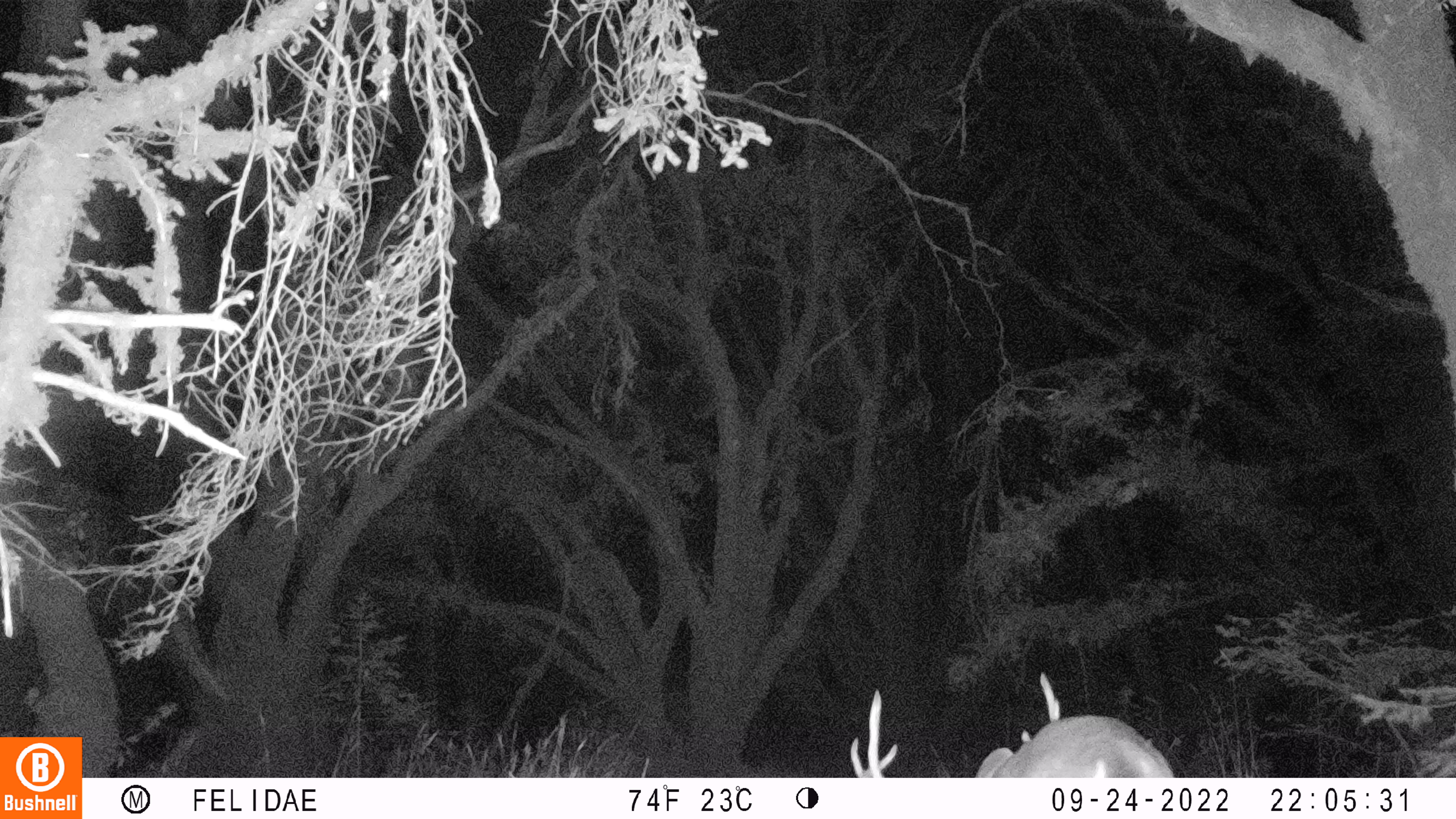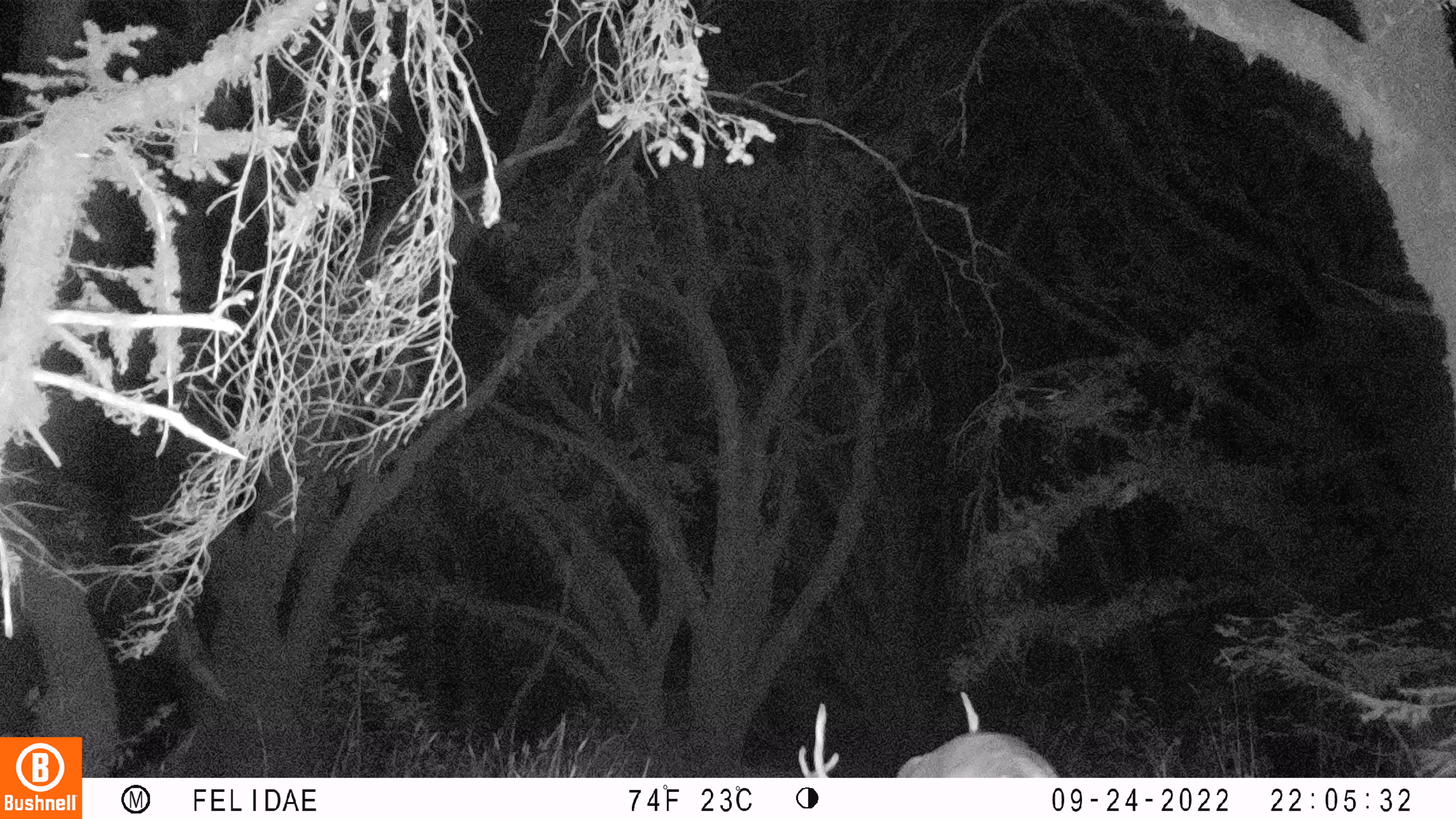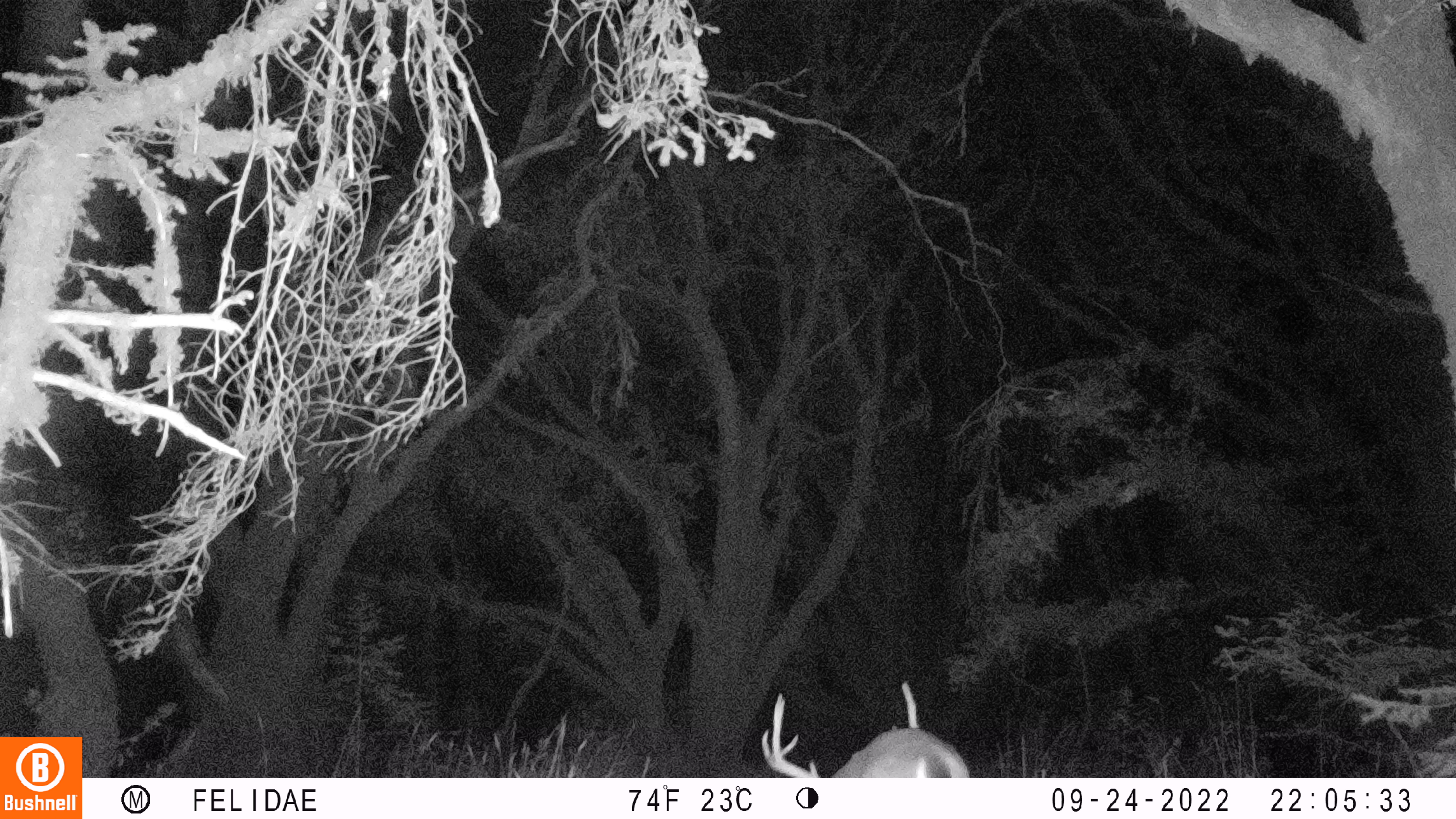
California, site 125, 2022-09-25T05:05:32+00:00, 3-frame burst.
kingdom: Animalia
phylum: Chordata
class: Mammalia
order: Artiodactyla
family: Cervidae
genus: Odocoileus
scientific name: Odocoileus hemionus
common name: mule deer